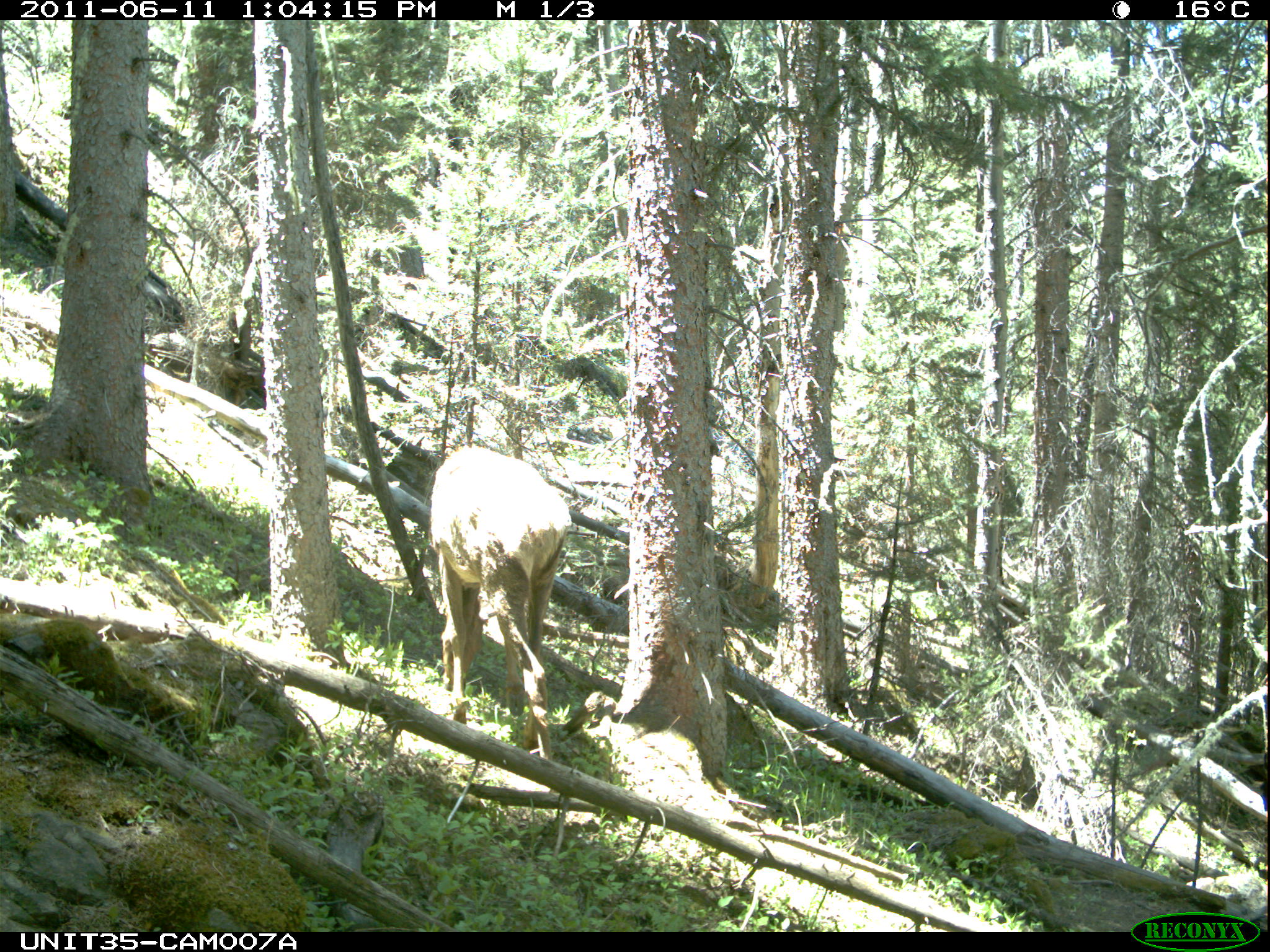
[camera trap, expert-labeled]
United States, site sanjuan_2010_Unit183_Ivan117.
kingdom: Animalia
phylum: Chordata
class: Mammalia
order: Artiodactyla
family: Cervidae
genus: Cervus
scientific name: Cervus elaphus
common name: red deer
Cervus elaphus (red deer).